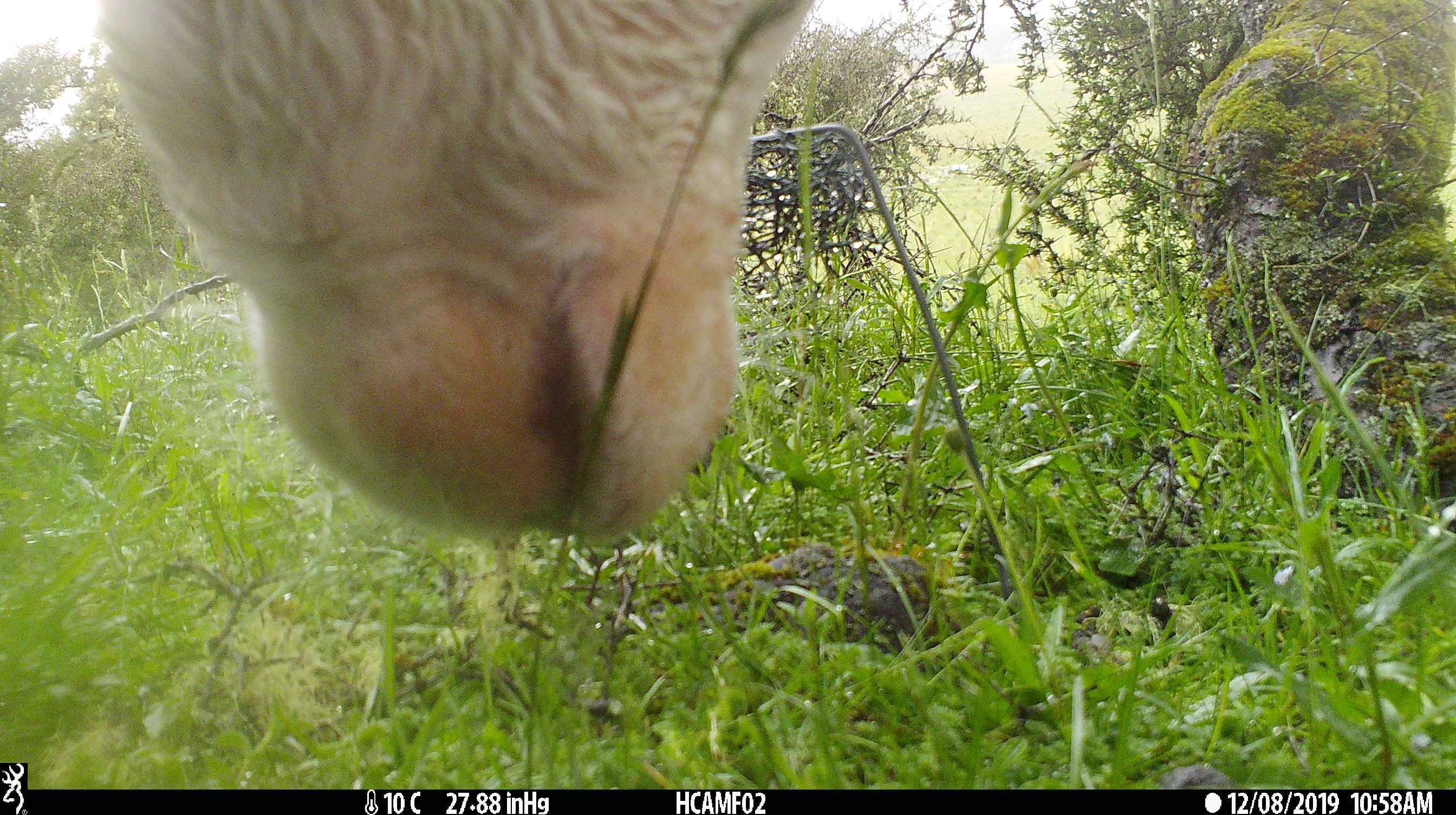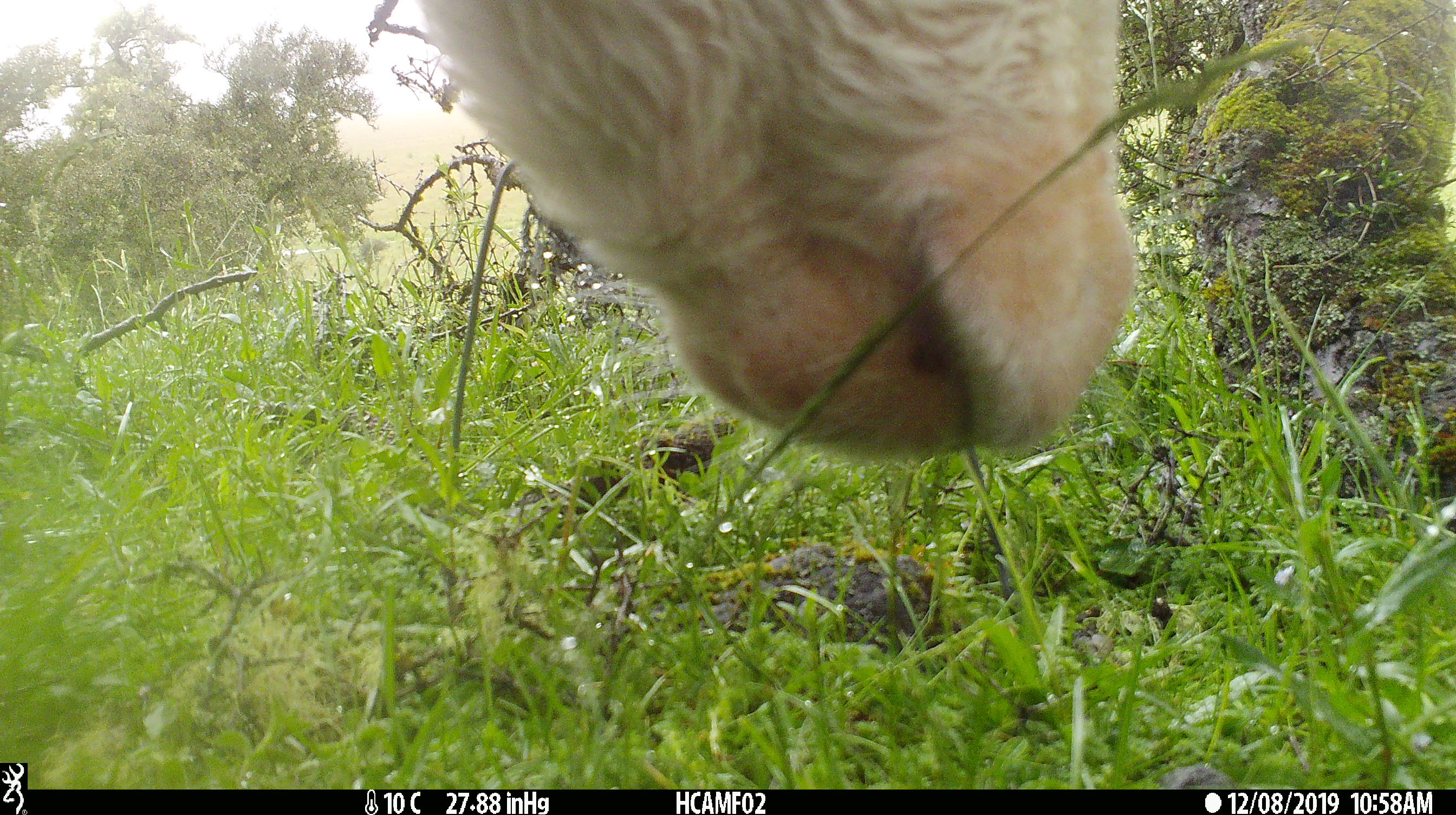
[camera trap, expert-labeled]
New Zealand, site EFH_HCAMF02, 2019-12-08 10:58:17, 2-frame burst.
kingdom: Animalia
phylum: Chordata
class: Mammalia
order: Artiodactyla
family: Bovidae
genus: Bos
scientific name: Bos taurus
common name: domestic cow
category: cow